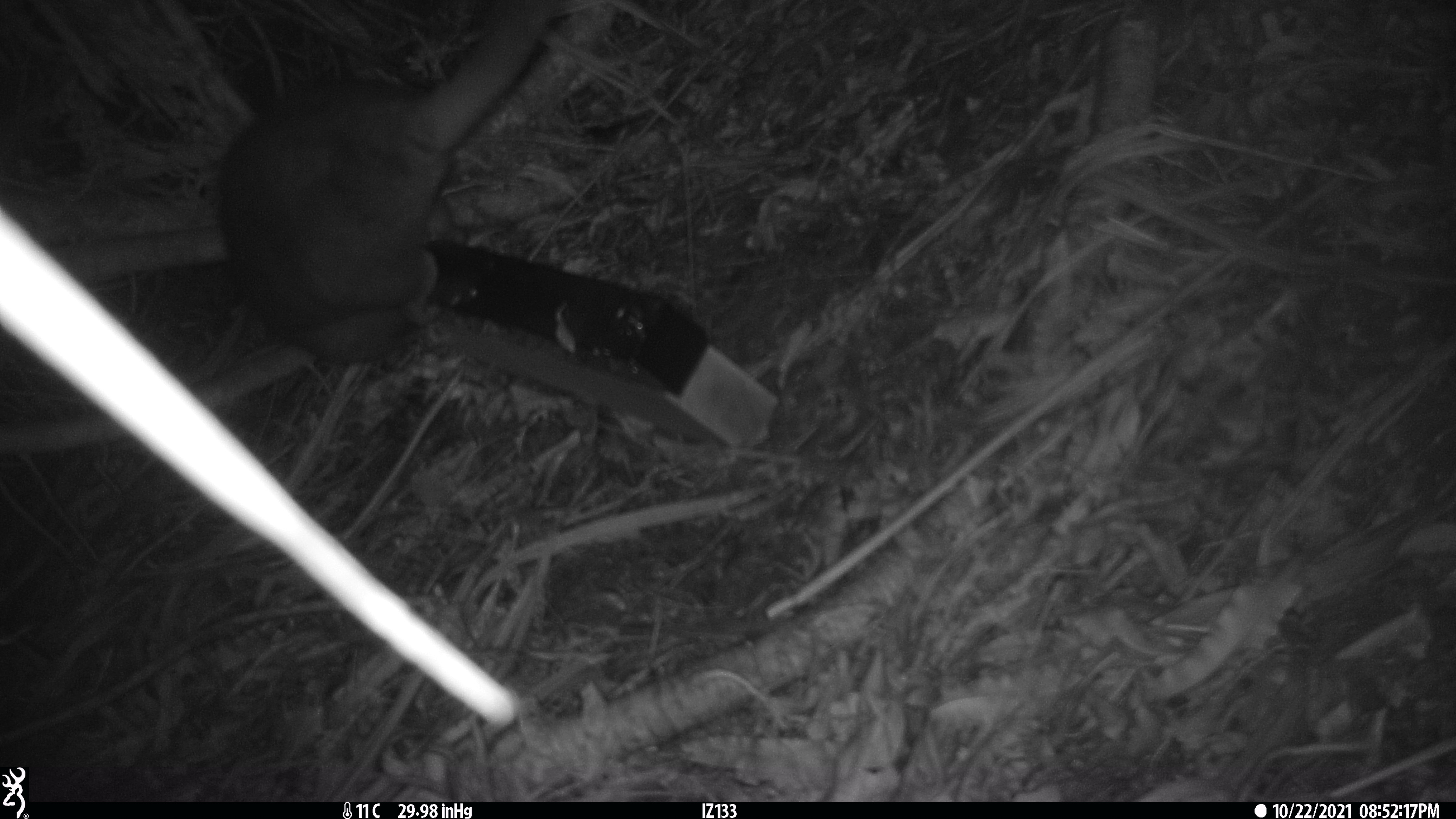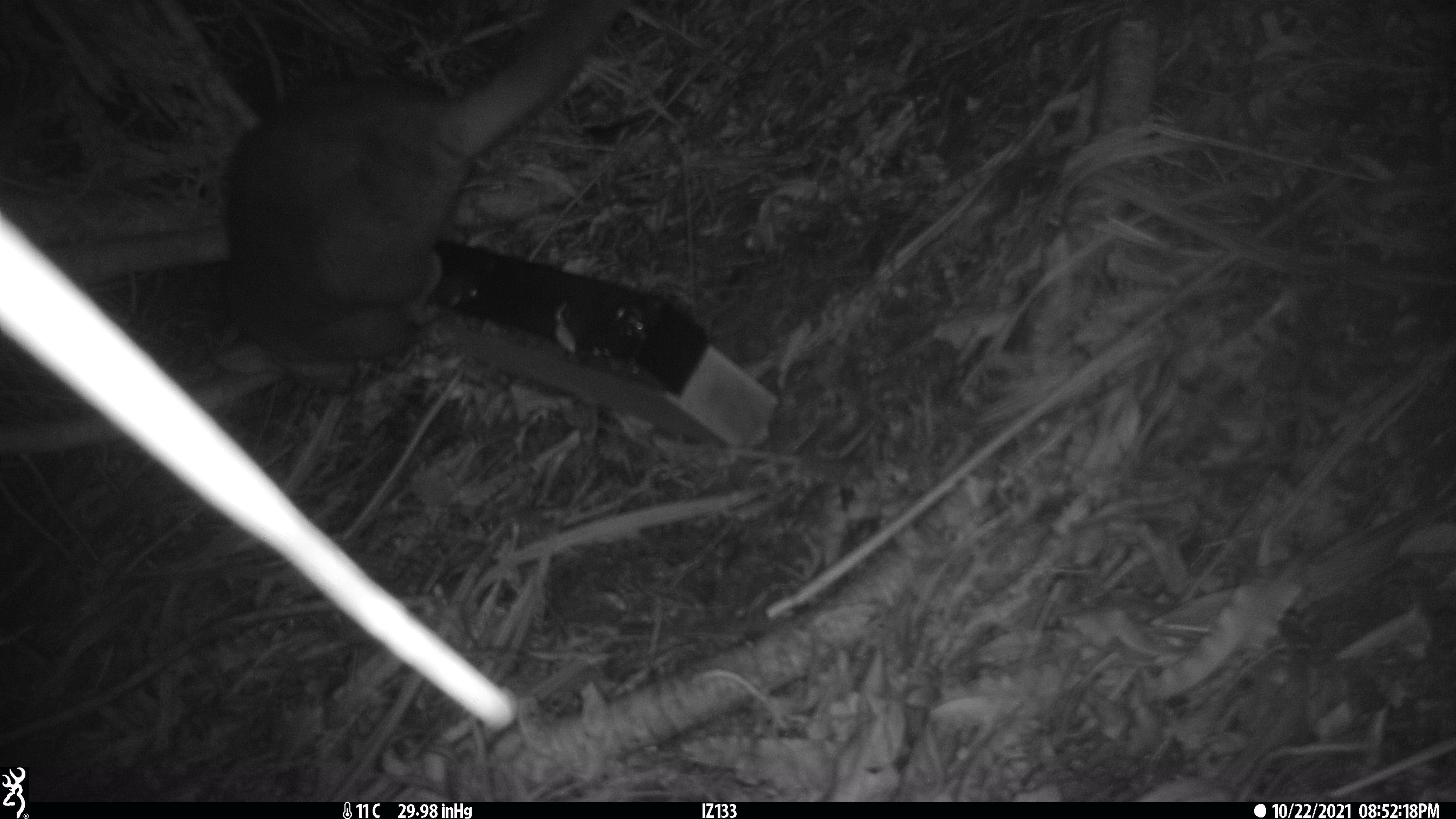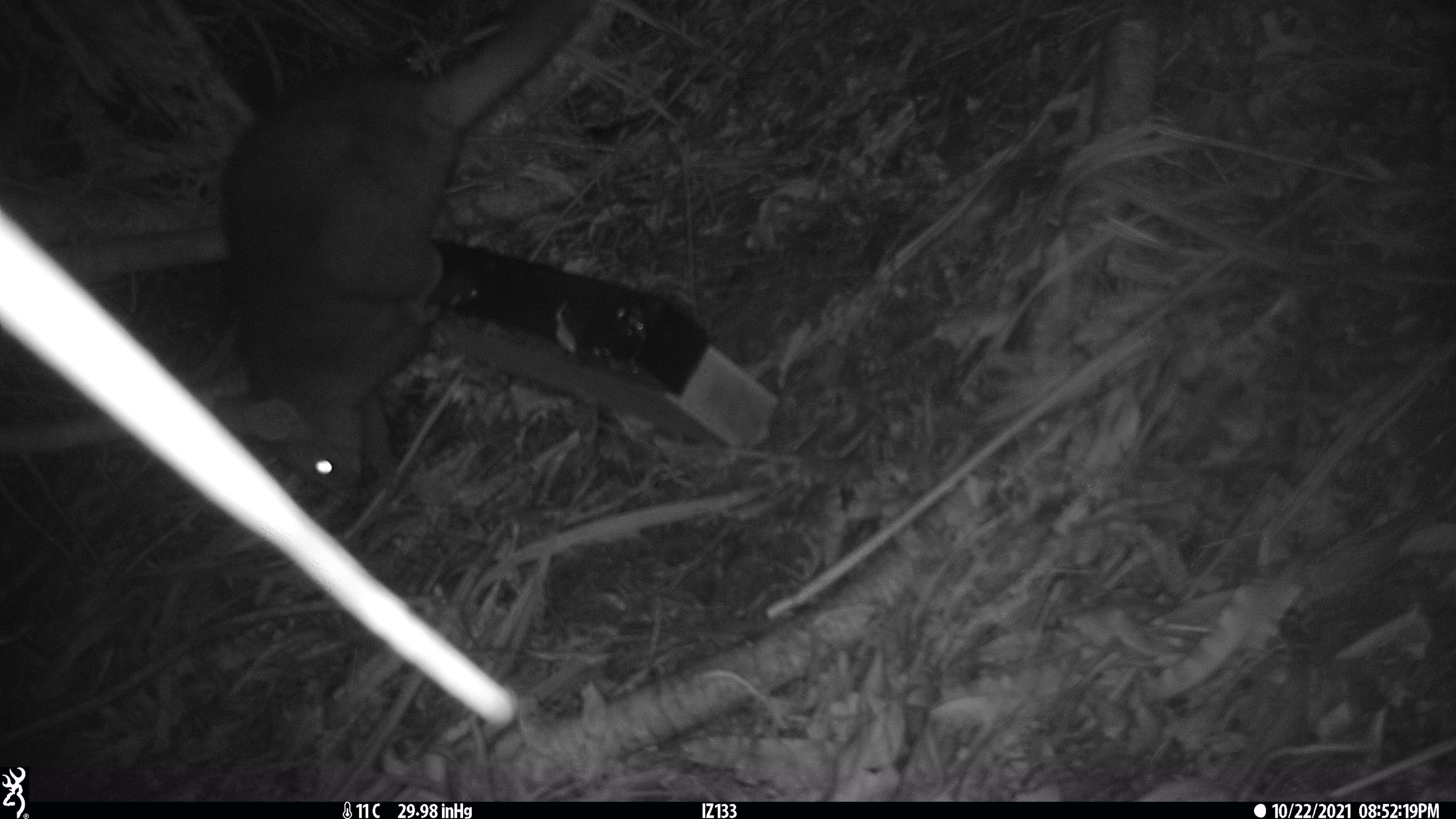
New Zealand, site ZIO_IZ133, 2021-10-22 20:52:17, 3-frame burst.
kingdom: Animalia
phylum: Chordata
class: Mammalia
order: Diprotodontia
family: Phalangeridae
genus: Trichosurus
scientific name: Trichosurus vulpecula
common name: common brushtail possum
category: possum